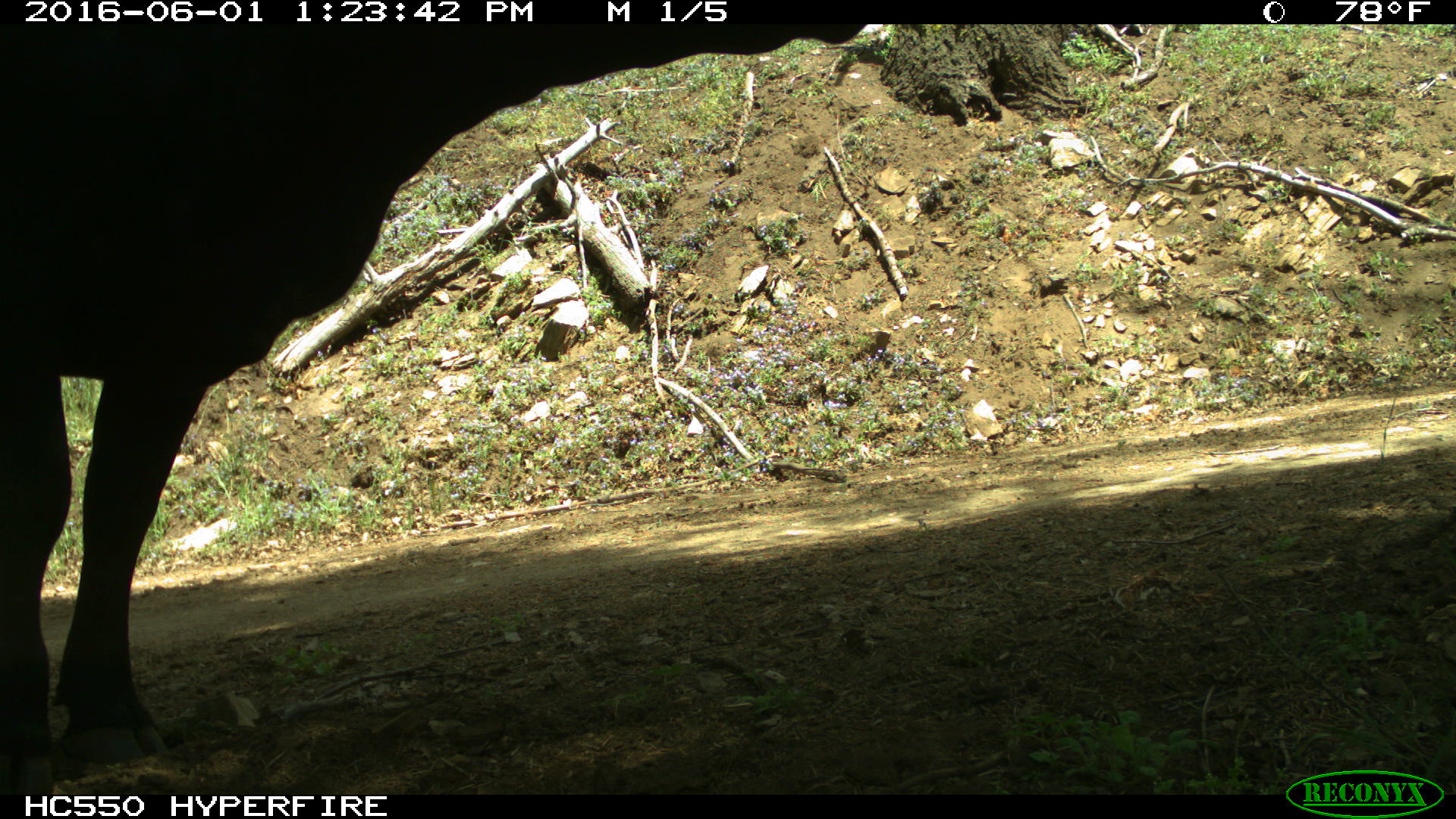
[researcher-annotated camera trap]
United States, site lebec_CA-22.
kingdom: Animalia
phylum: Chordata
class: Mammalia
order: Artiodactyla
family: Bovidae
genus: Bos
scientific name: Bos taurus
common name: domestic cow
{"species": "Bos taurus (domestic cow)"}